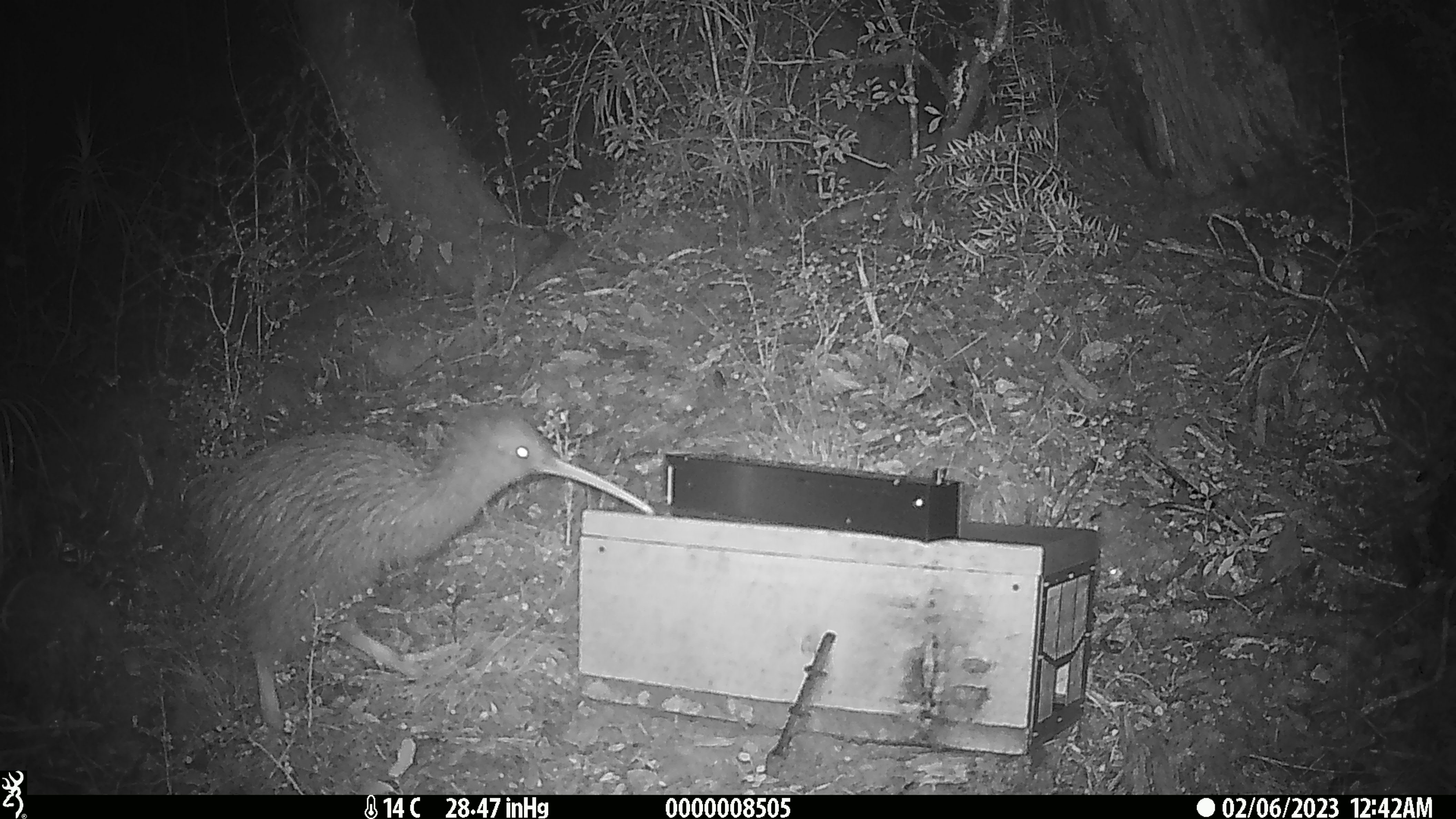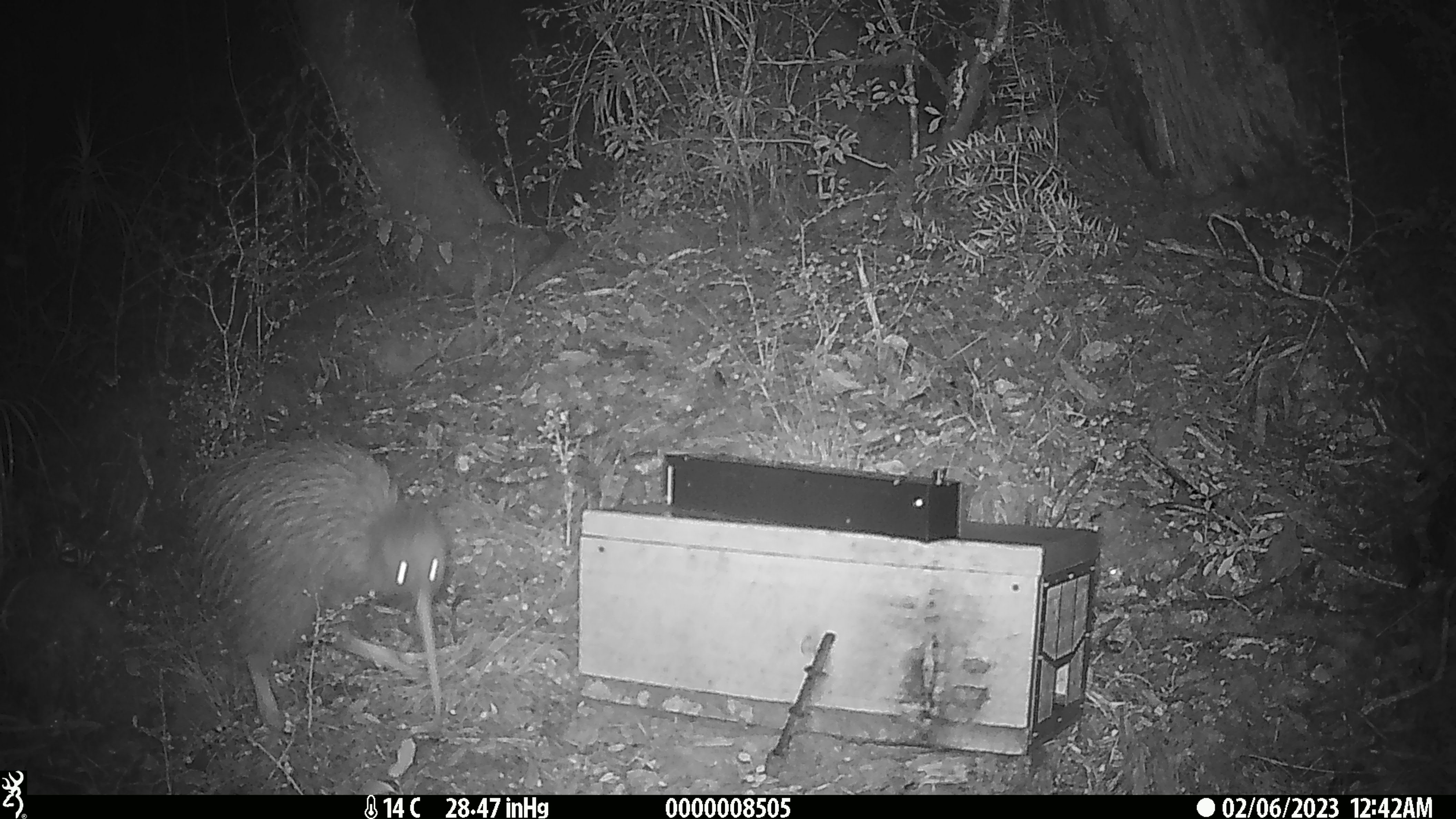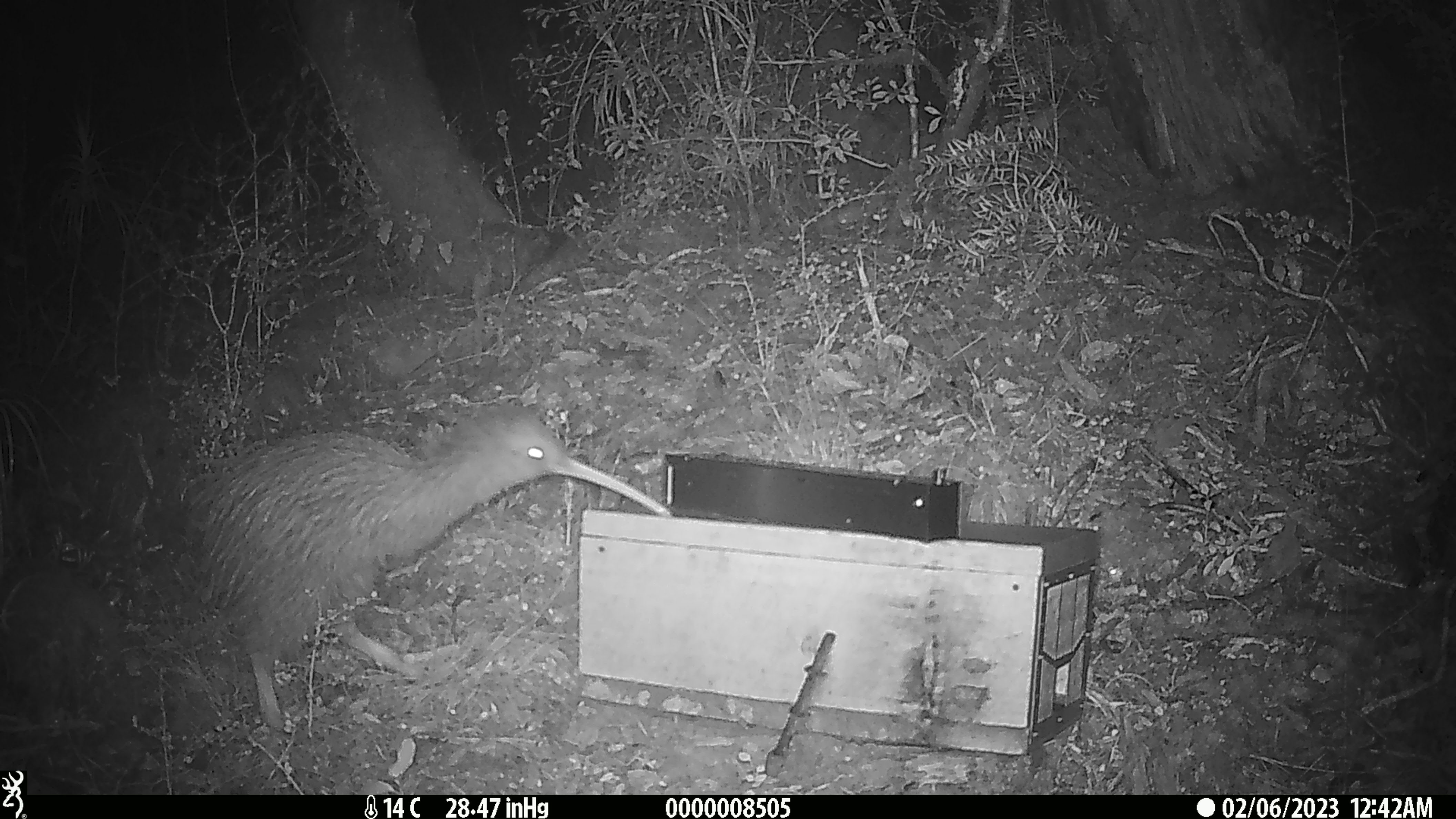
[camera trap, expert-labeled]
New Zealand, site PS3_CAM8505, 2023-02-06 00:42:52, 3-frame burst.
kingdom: Animalia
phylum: Chordata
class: Aves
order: Apterygiformes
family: Apterygidae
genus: Apteryx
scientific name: Apteryx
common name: kiwi